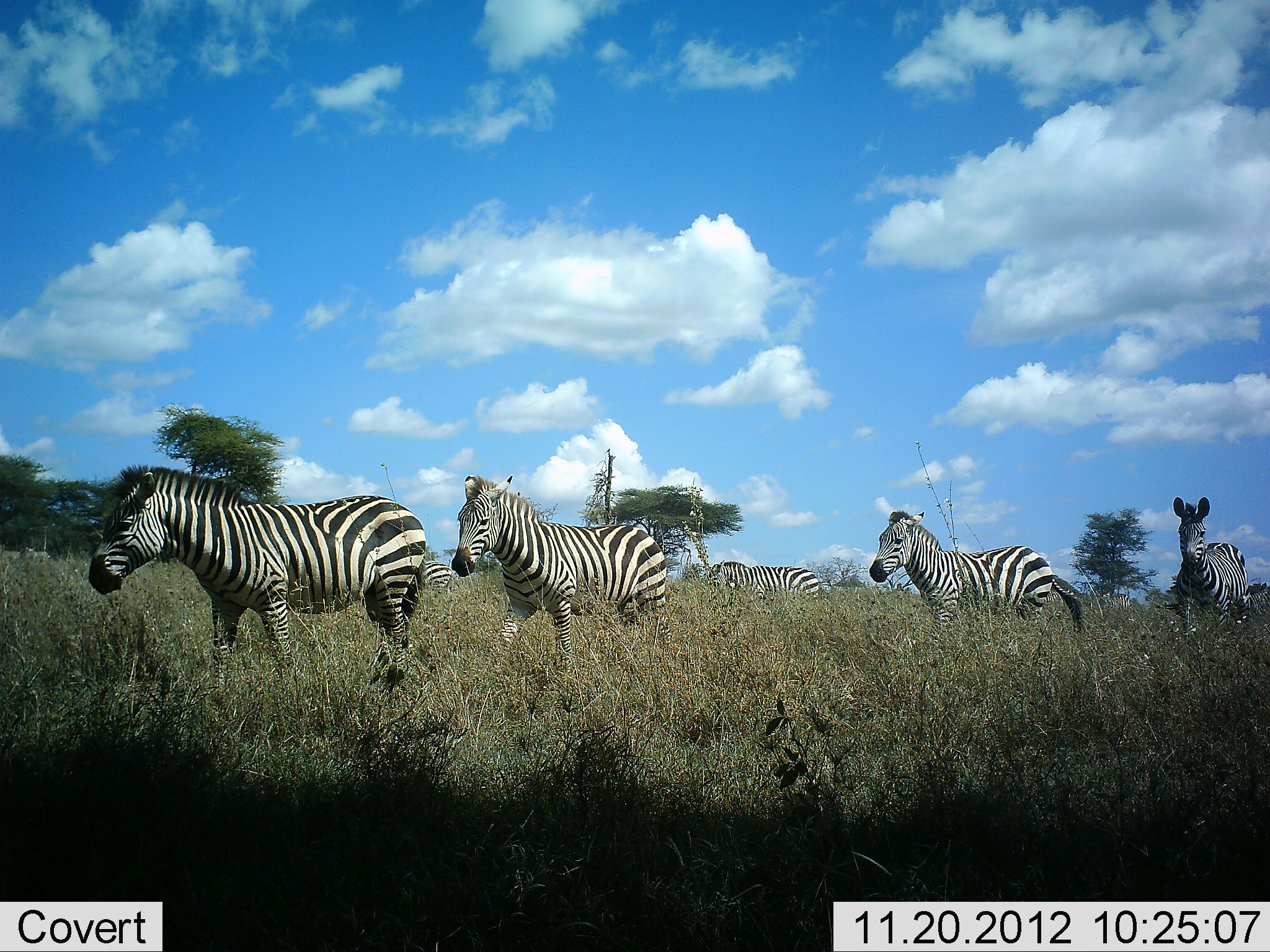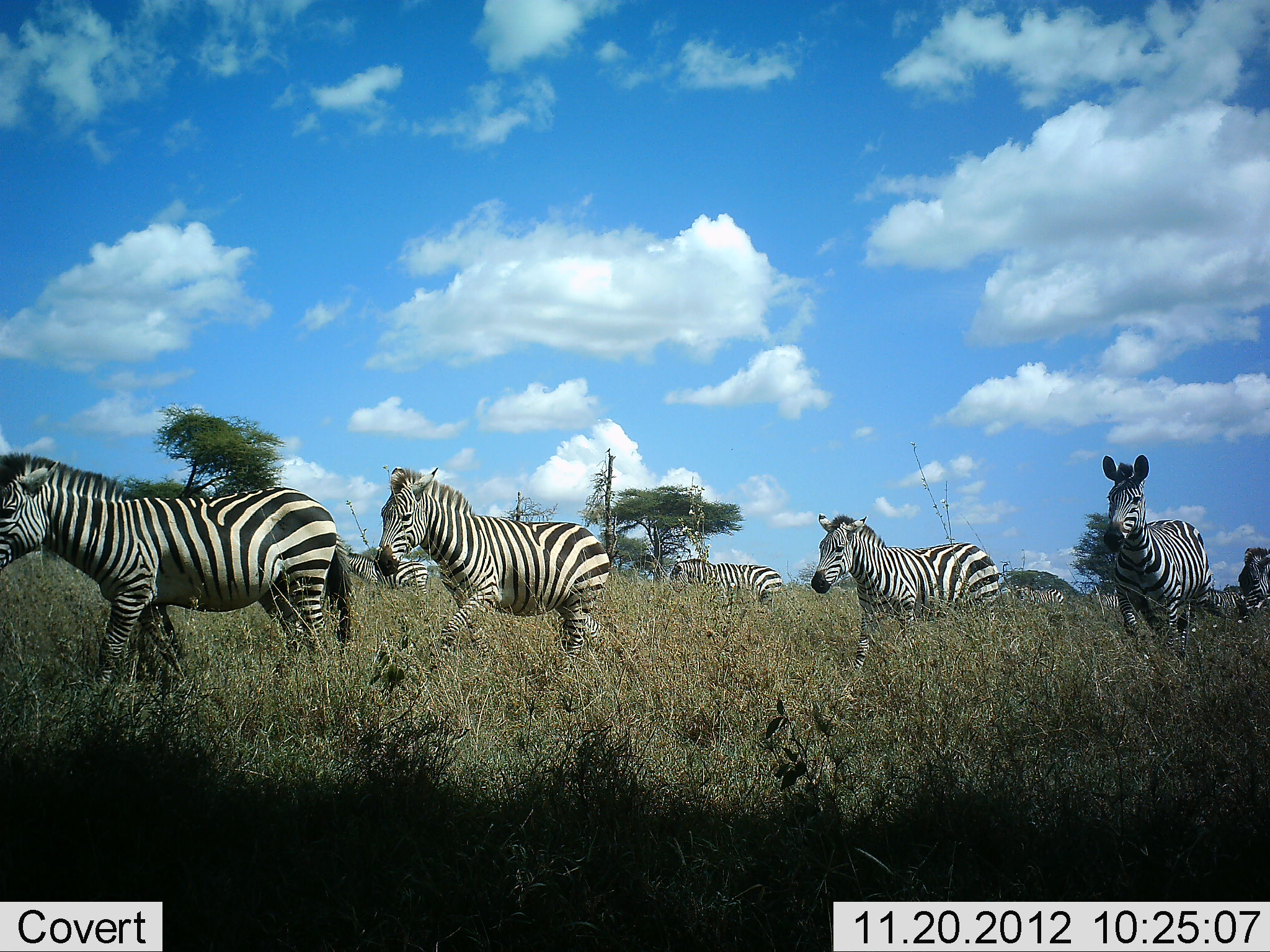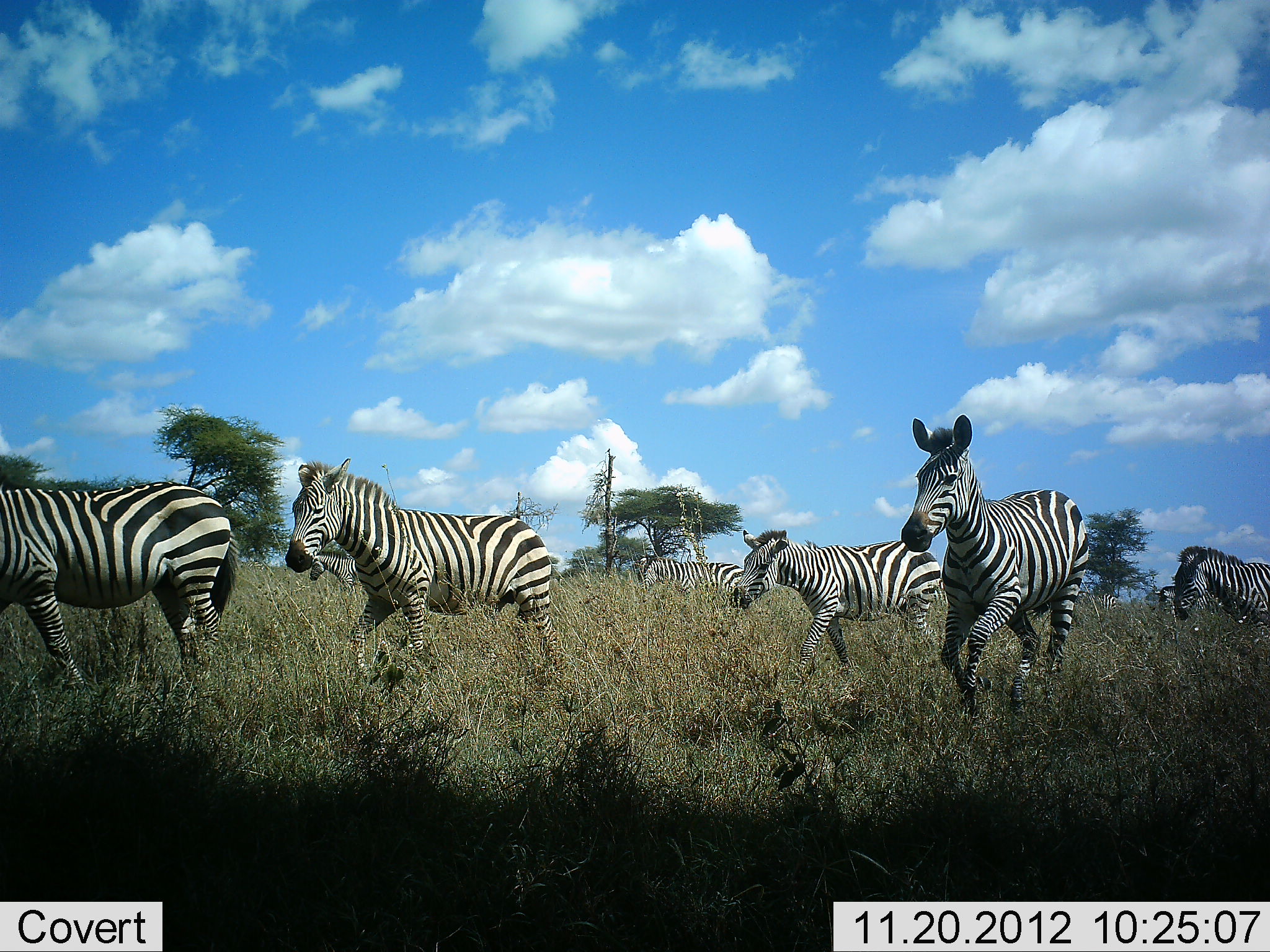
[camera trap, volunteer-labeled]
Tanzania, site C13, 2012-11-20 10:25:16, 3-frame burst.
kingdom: Animalia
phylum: Chordata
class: Mammalia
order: Perissodactyla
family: Equidae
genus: Equus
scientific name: Equus quagga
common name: plains zebra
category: zebra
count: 9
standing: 0%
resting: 0%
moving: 100%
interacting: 0%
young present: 10%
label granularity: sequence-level